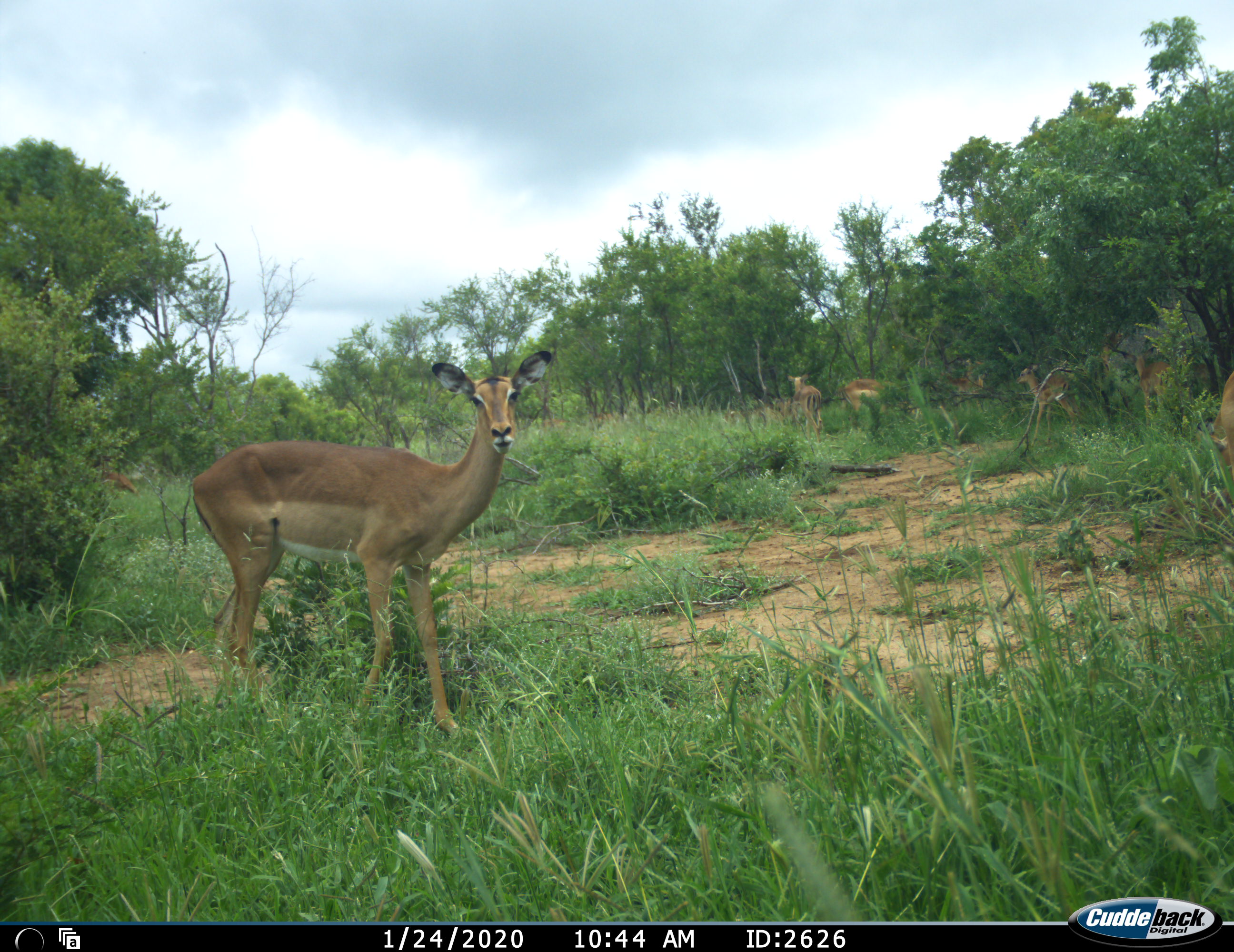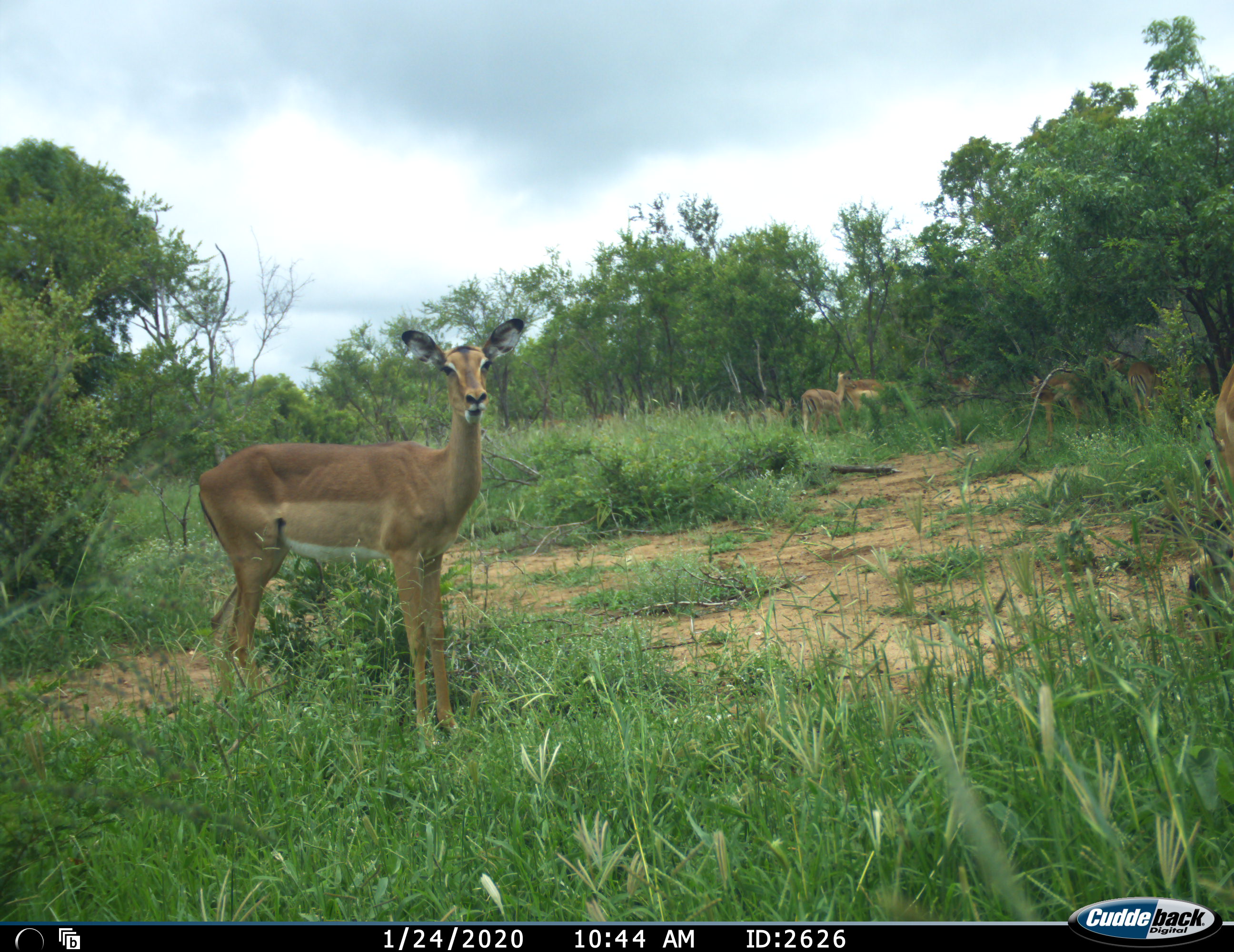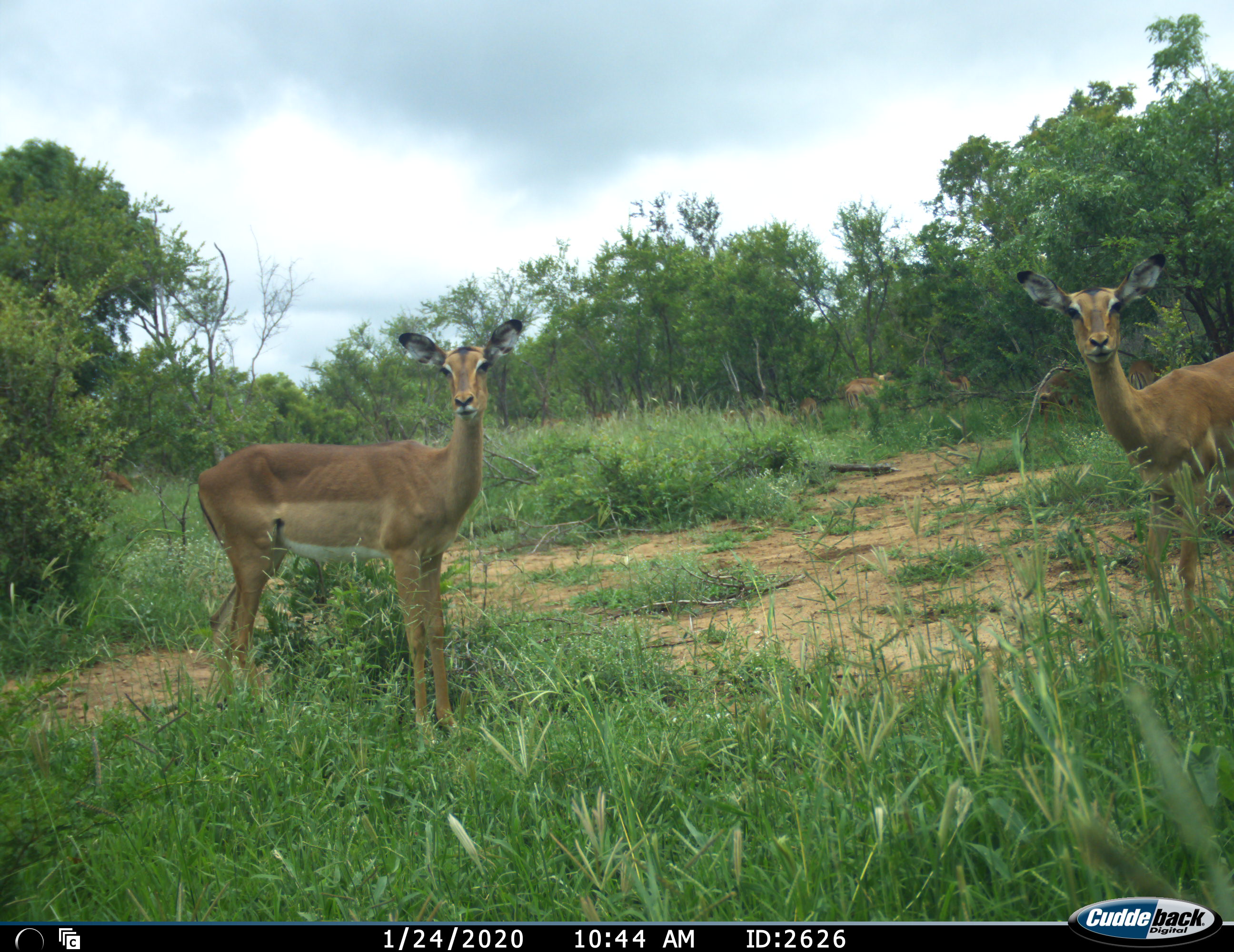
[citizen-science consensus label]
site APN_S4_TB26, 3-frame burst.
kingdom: Animalia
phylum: Chordata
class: Mammalia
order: Artiodactyla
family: Bovidae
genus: Aepyceros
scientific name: Aepyceros melampus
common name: impala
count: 8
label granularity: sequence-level